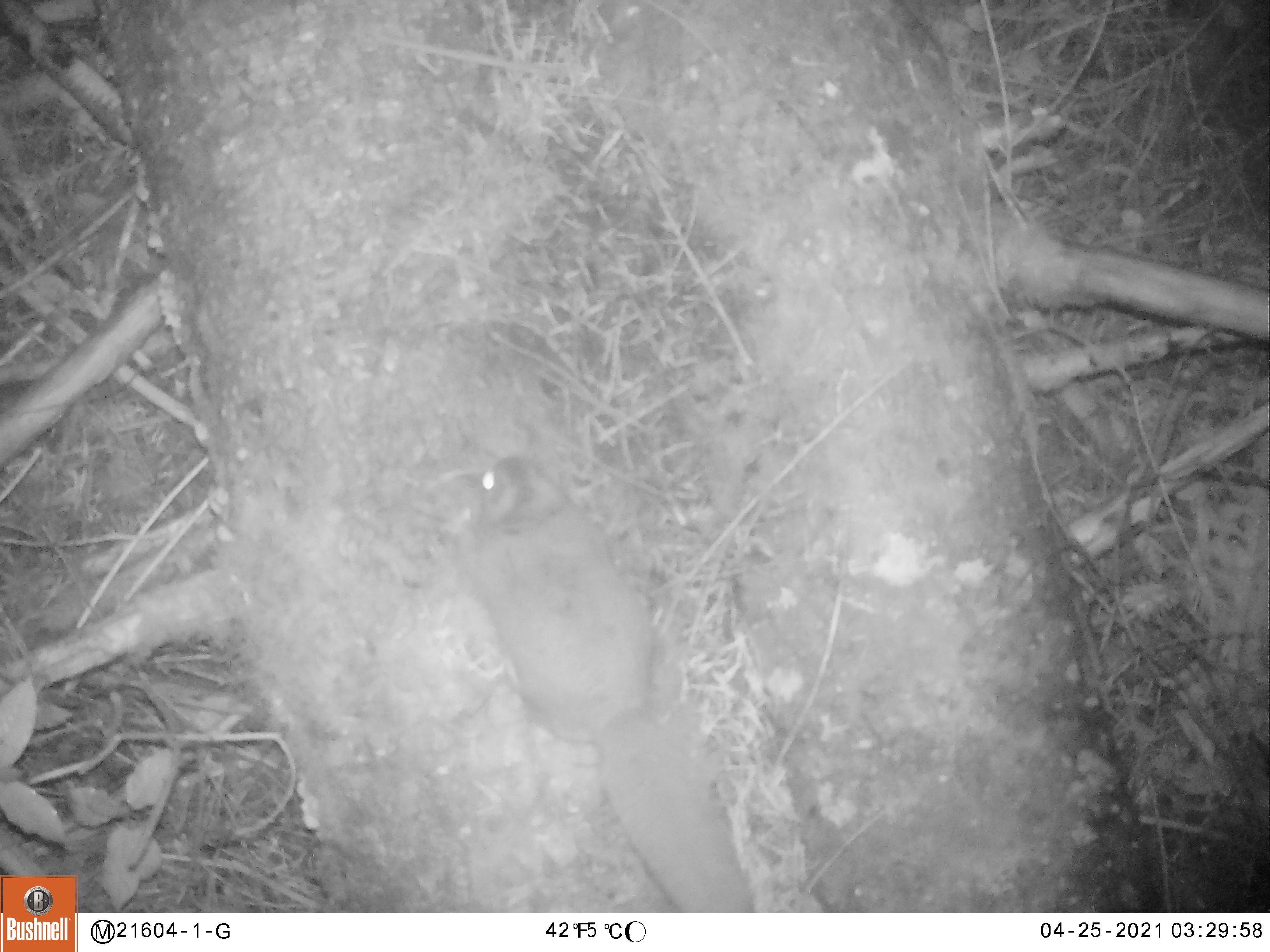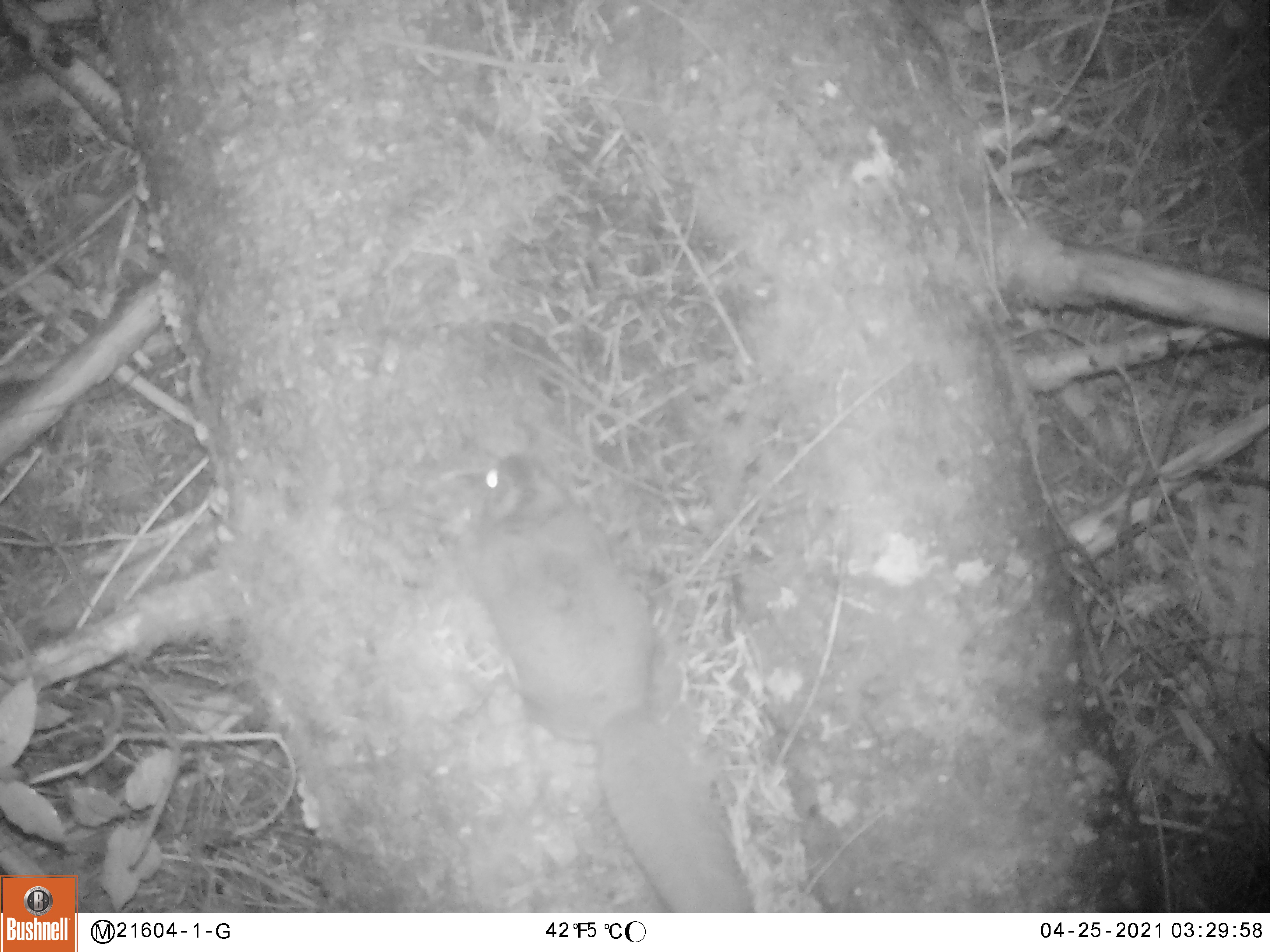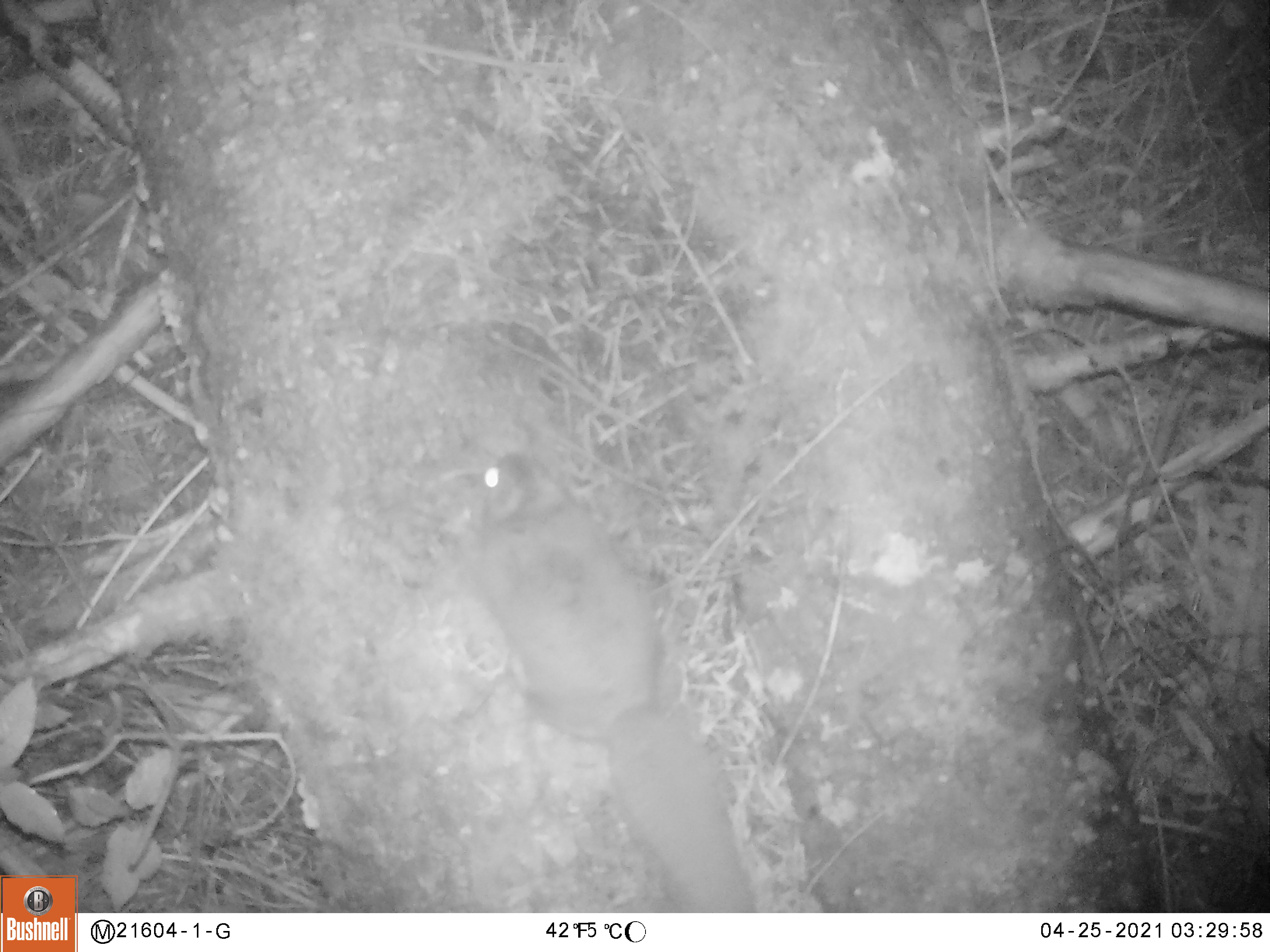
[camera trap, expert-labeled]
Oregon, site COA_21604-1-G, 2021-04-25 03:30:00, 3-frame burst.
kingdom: Animalia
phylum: Chordata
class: Mammalia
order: Rodentia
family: Sciuridae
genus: Glaucomys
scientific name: Glaucomys oregonensis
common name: humboldt's flying squirrel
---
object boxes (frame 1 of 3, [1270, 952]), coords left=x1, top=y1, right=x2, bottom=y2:
humboldt's flying squirrel: left=443, top=448, right=756, bottom=904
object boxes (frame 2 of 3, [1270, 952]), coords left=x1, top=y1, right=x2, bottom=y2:
humboldt's flying squirrel: left=441, top=448, right=756, bottom=898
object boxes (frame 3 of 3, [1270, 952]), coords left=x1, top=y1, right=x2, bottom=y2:
humboldt's flying squirrel: left=443, top=445, right=761, bottom=898